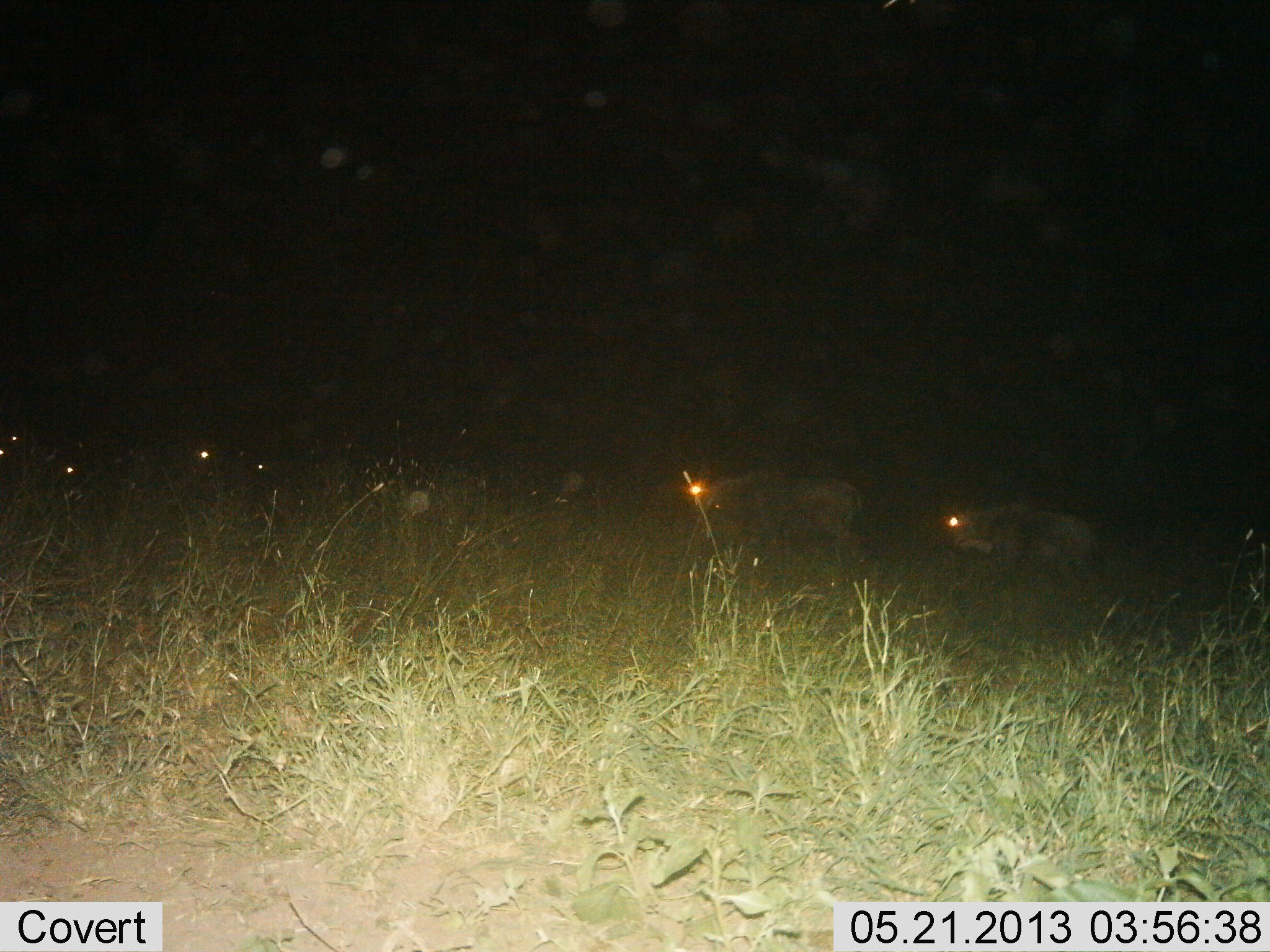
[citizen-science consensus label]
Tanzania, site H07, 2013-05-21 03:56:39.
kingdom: Animalia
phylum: Chordata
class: Mammalia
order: Artiodactyla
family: Bovidae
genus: Connochaetes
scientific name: Connochaetes taurinus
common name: blue wildebeest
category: wildebeest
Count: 5.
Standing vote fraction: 20%.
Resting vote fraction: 0%.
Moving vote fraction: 80%.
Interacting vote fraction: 0%.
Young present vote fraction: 0%.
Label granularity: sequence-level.